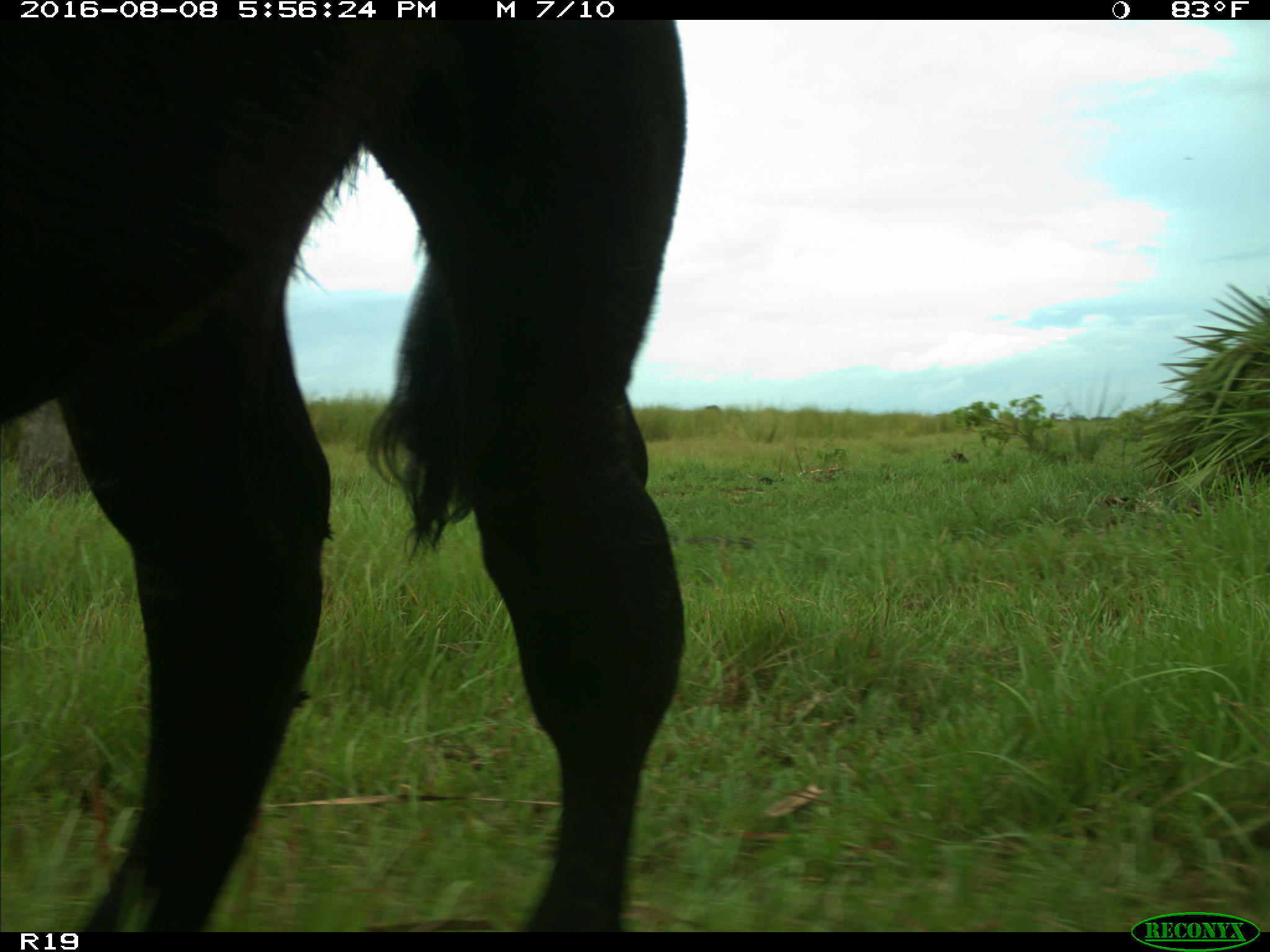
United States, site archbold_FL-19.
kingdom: Animalia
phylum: Chordata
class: Mammalia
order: Artiodactyla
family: Bovidae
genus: Bos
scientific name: Bos taurus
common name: domestic cow